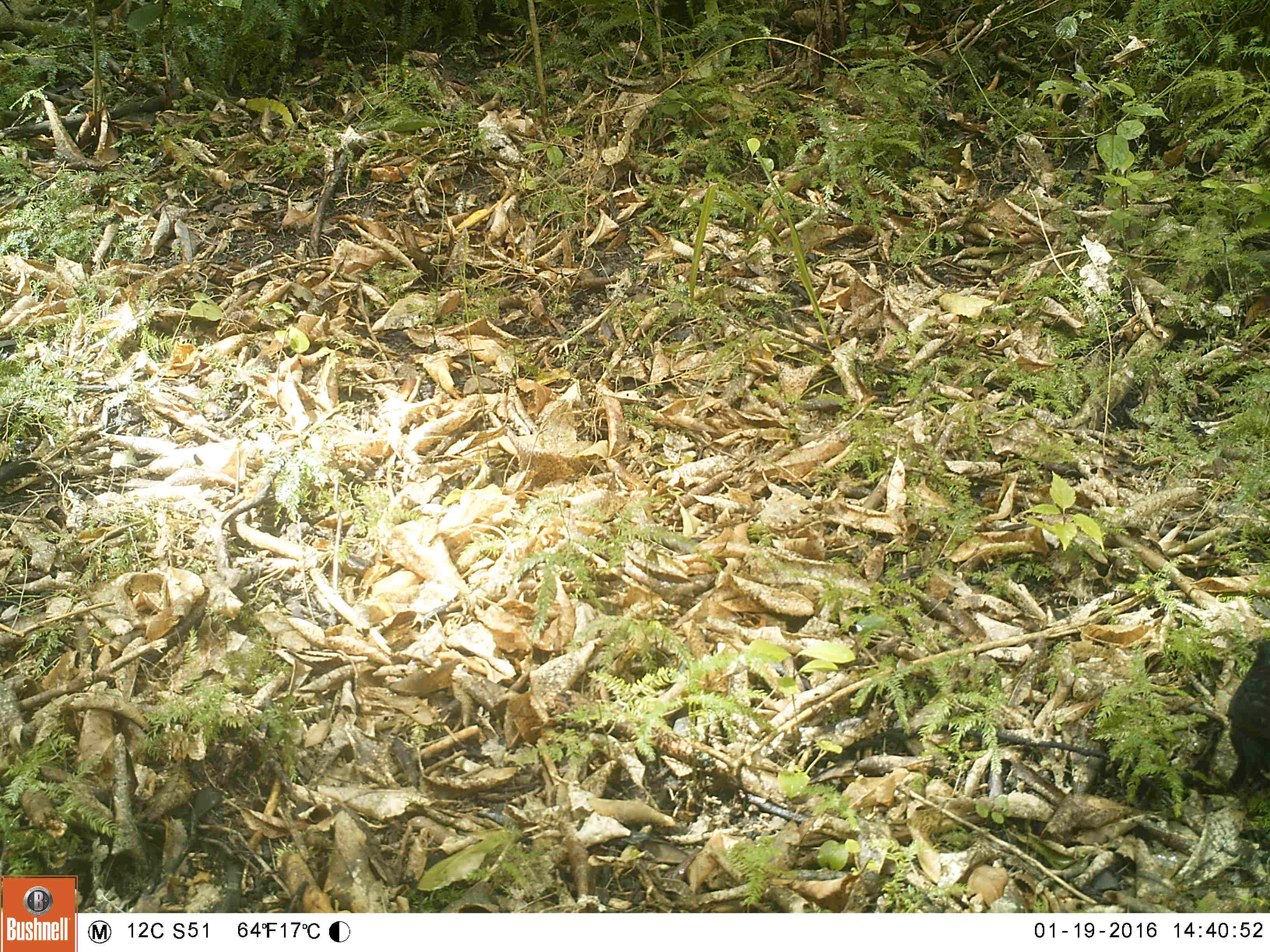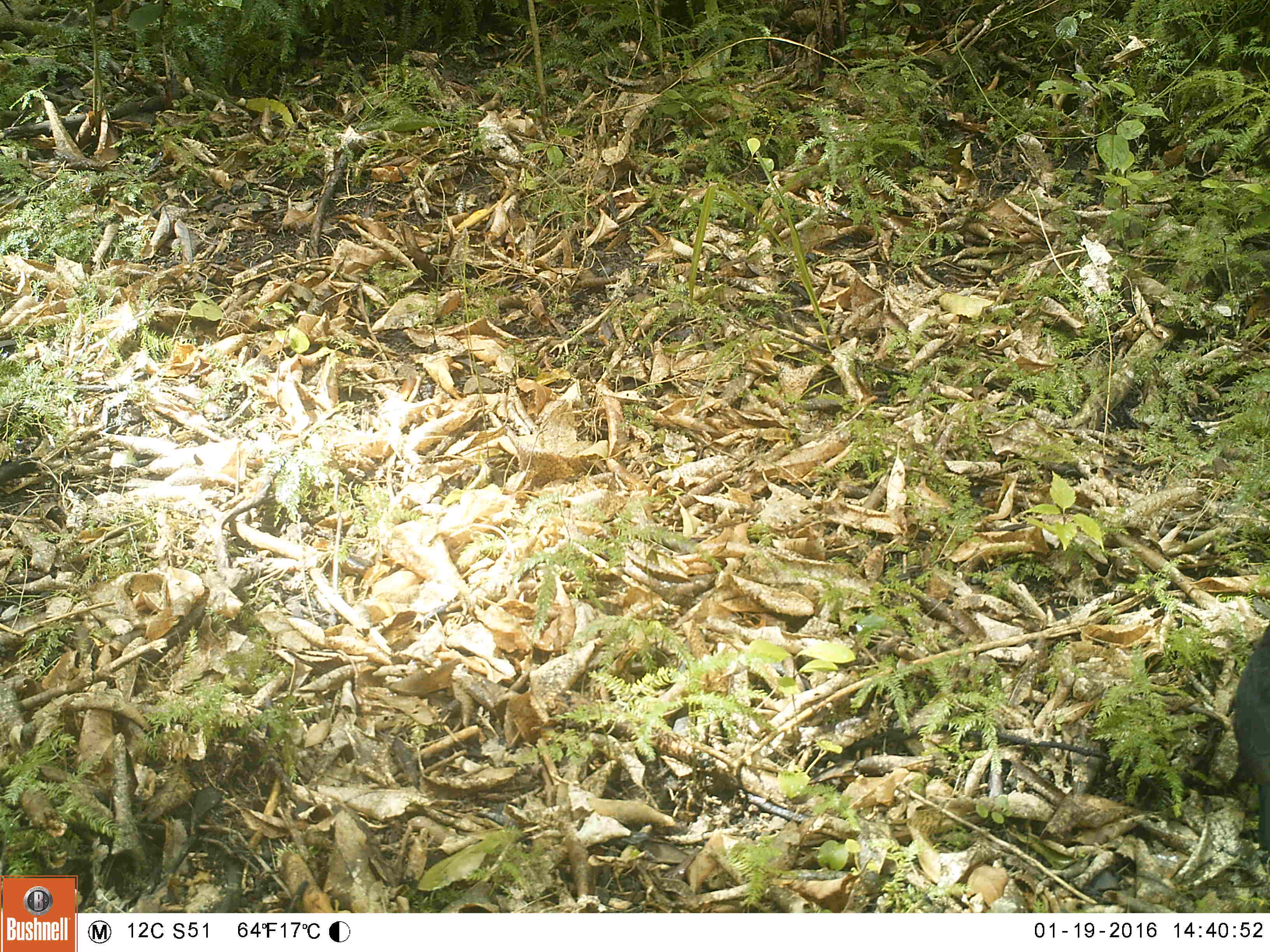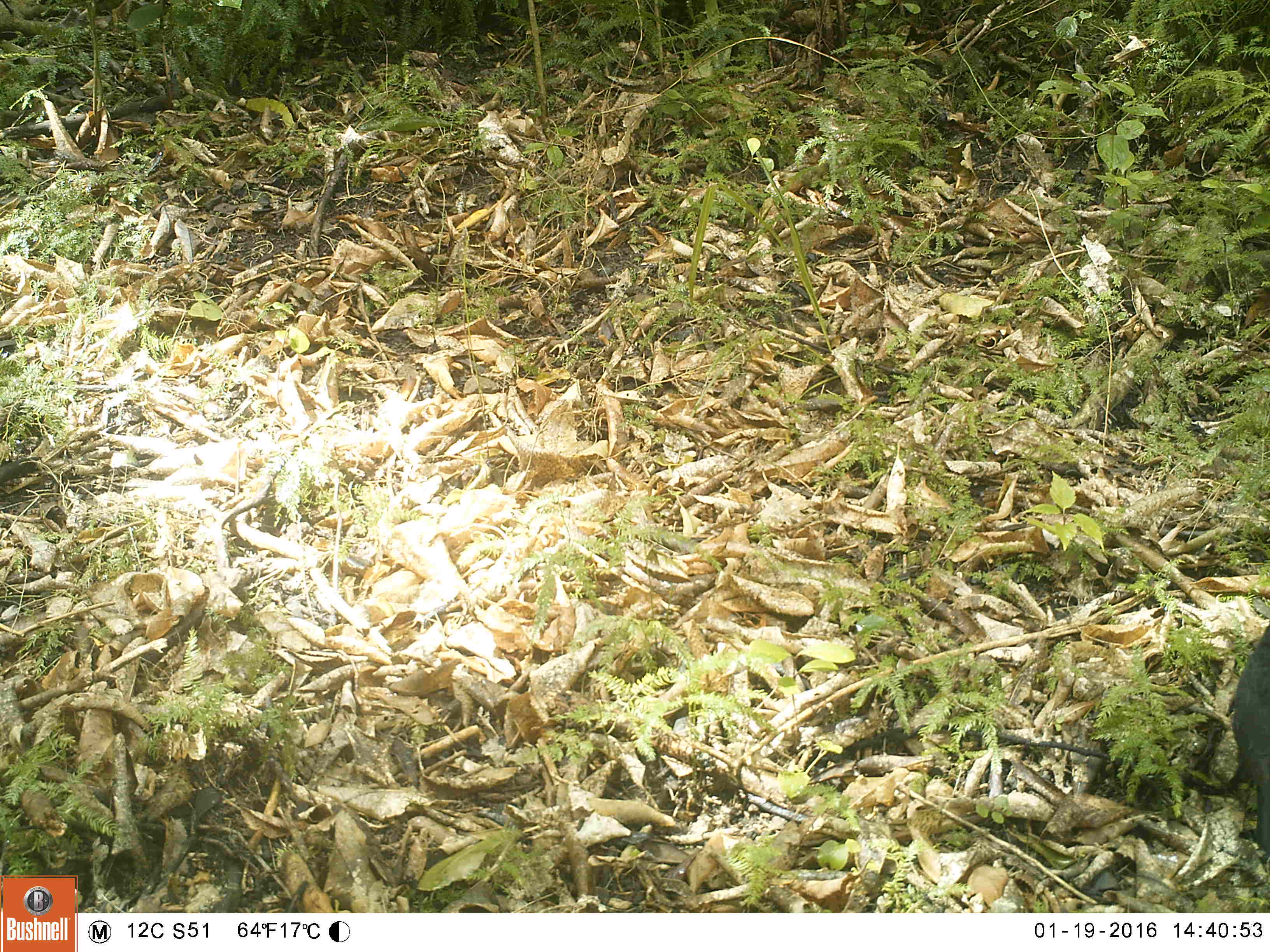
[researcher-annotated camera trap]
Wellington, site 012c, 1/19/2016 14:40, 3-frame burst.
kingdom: Animalia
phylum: Chordata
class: Aves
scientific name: Aves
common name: bird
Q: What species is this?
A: Bird (Aves).